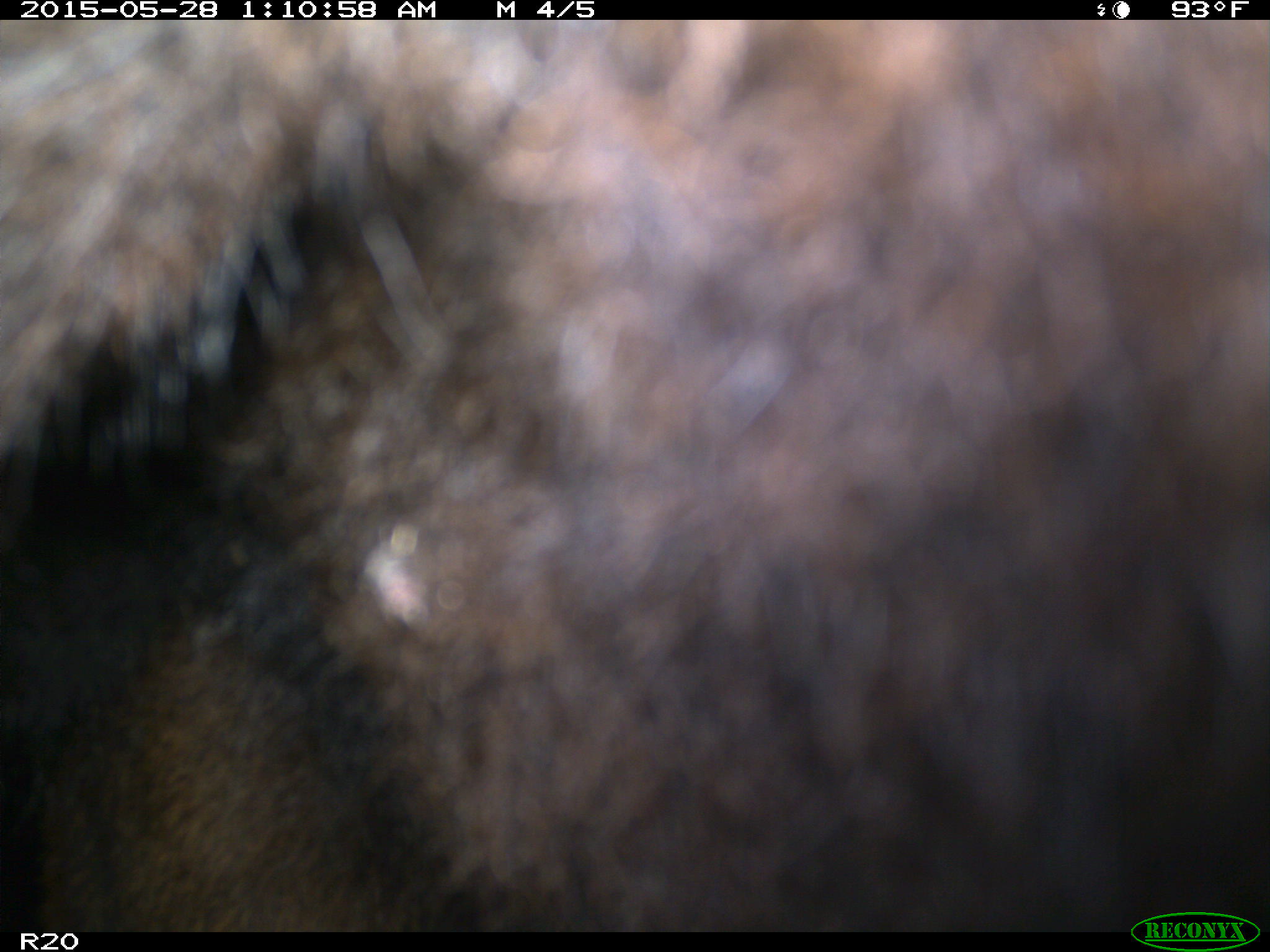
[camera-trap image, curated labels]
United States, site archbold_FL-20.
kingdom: Animalia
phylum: Chordata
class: Mammalia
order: Artiodactyla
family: Bovidae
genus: Bos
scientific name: Bos taurus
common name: domestic cow